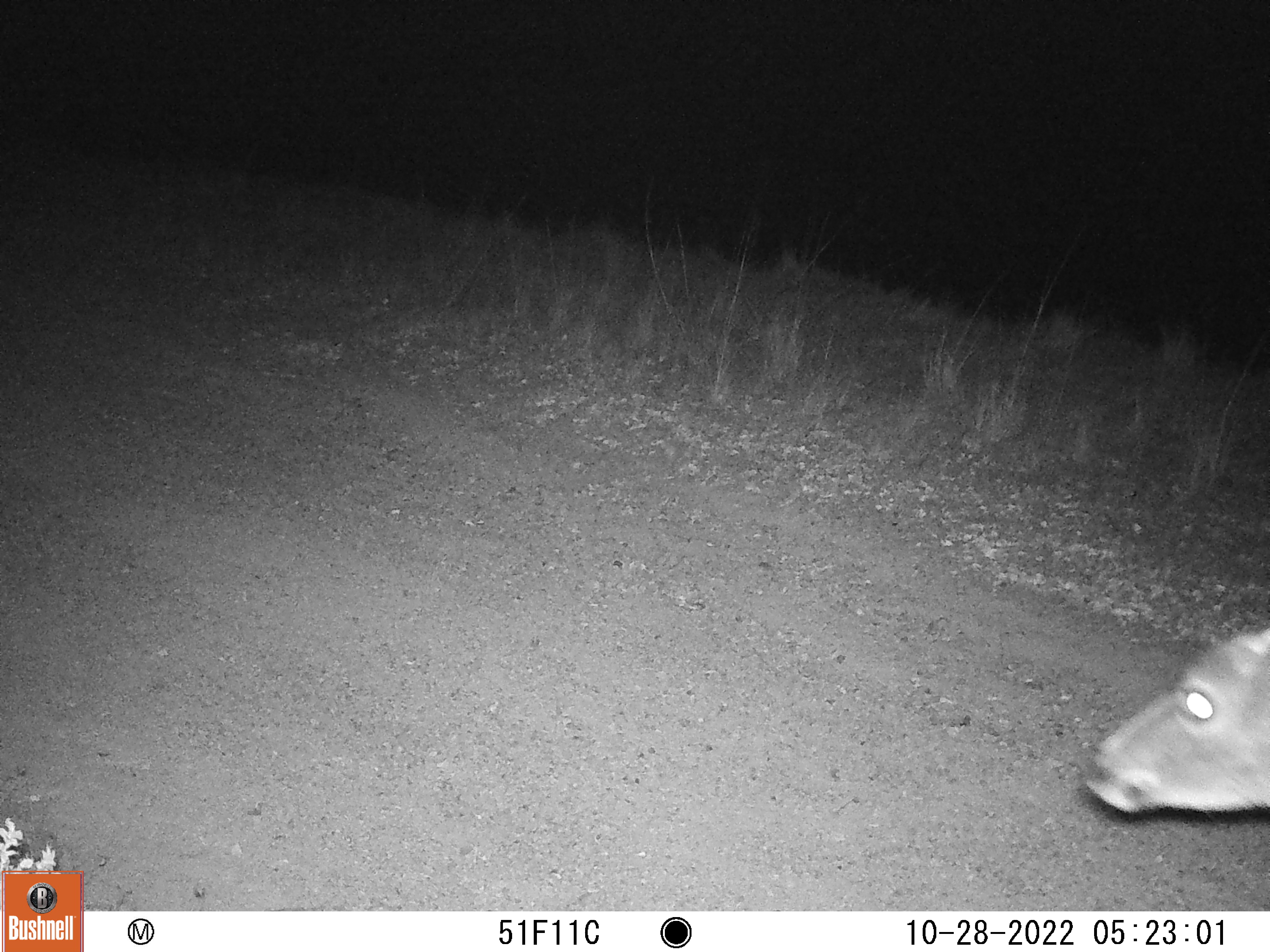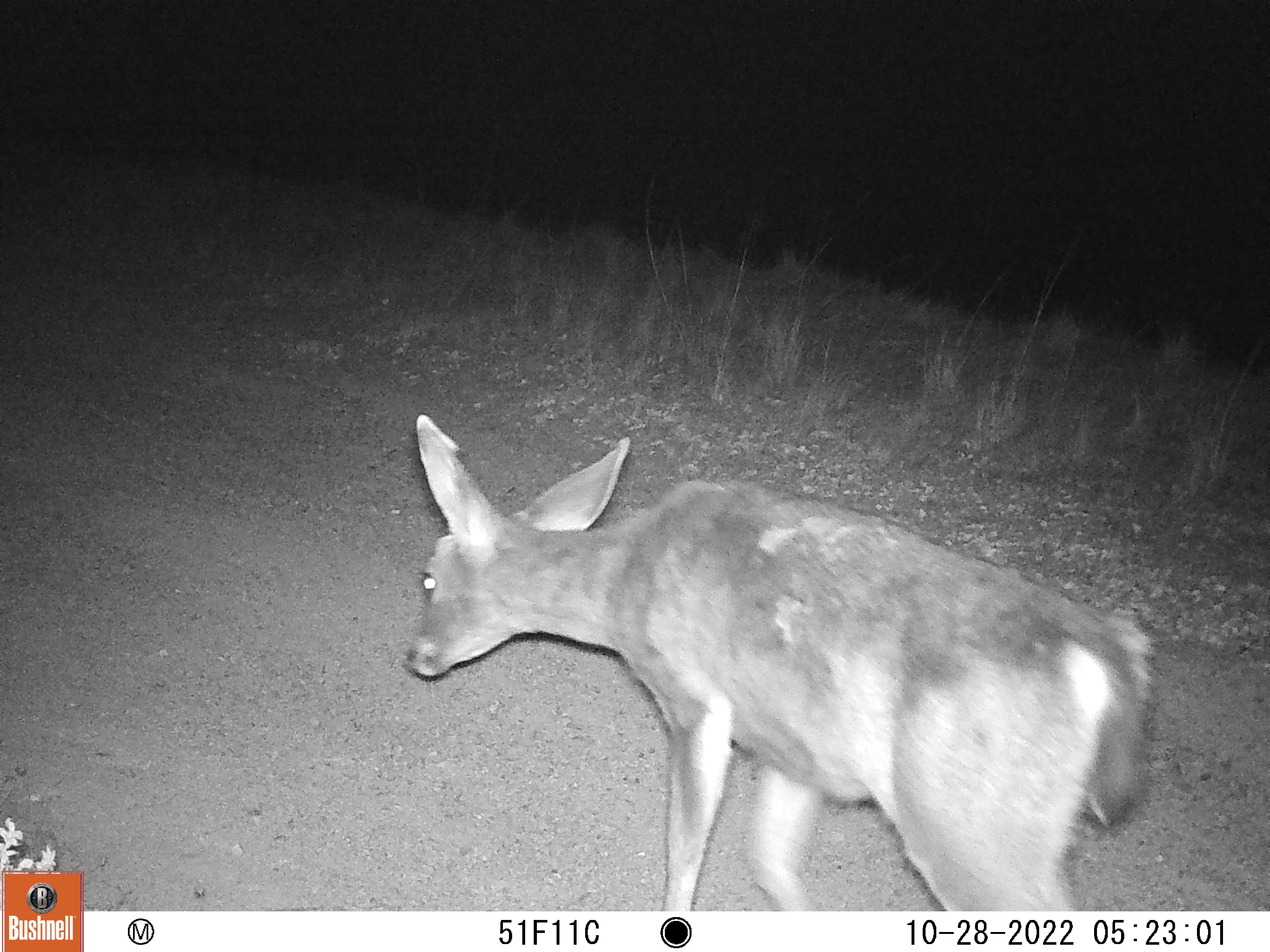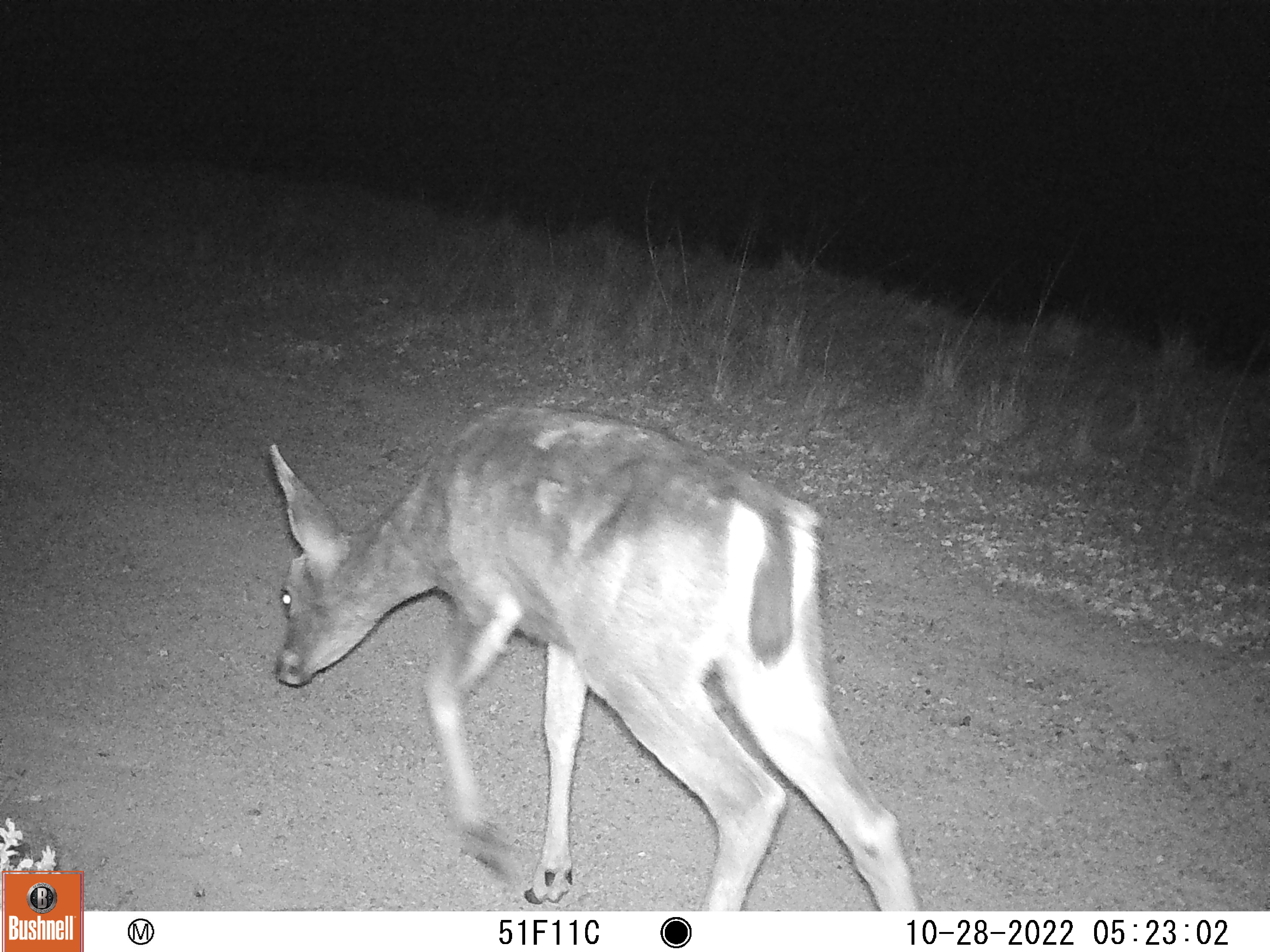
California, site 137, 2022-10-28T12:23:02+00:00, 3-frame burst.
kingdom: Animalia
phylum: Chordata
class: Mammalia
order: Artiodactyla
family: Cervidae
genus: Odocoileus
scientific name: Odocoileus hemionus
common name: mule deer